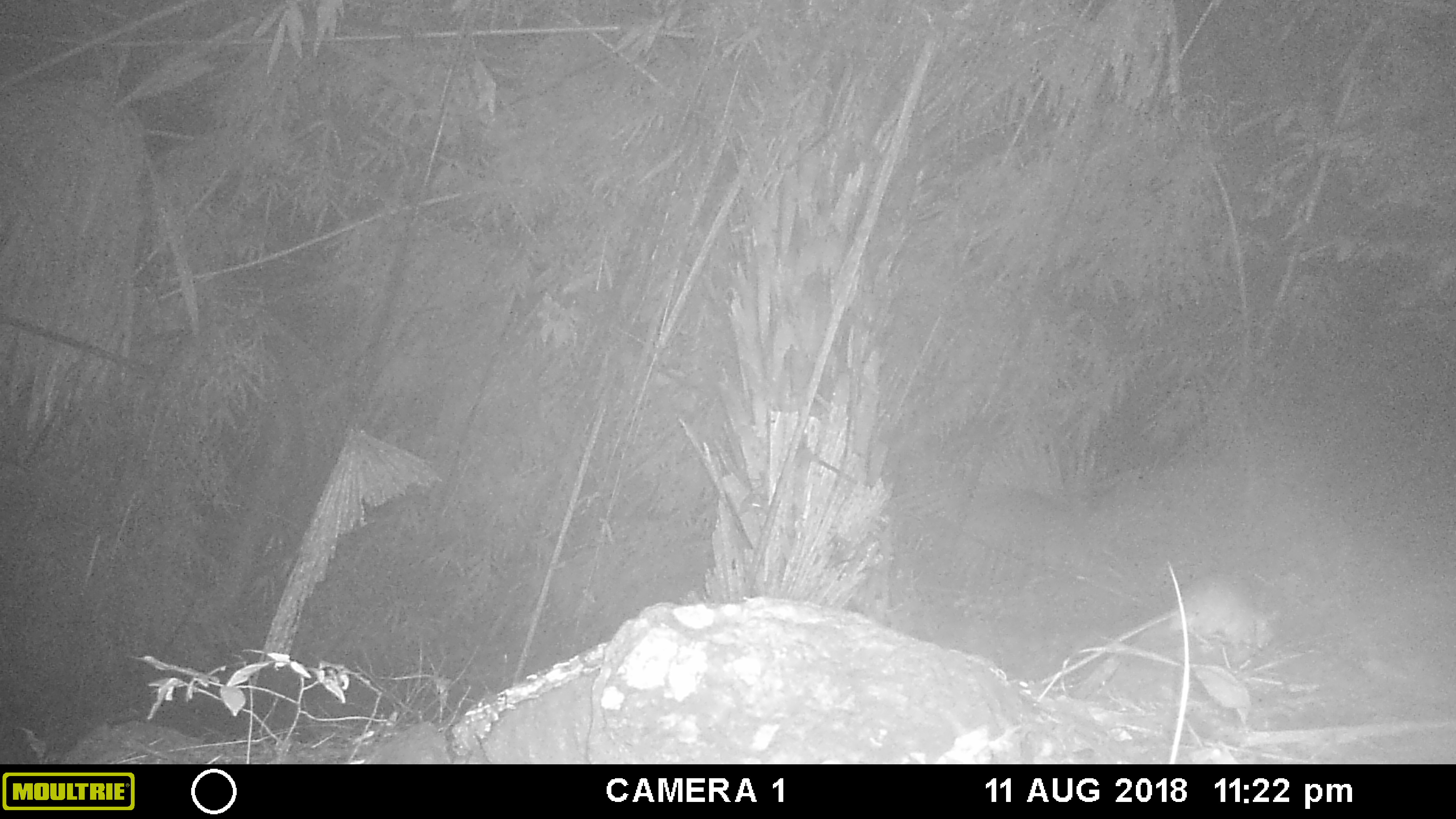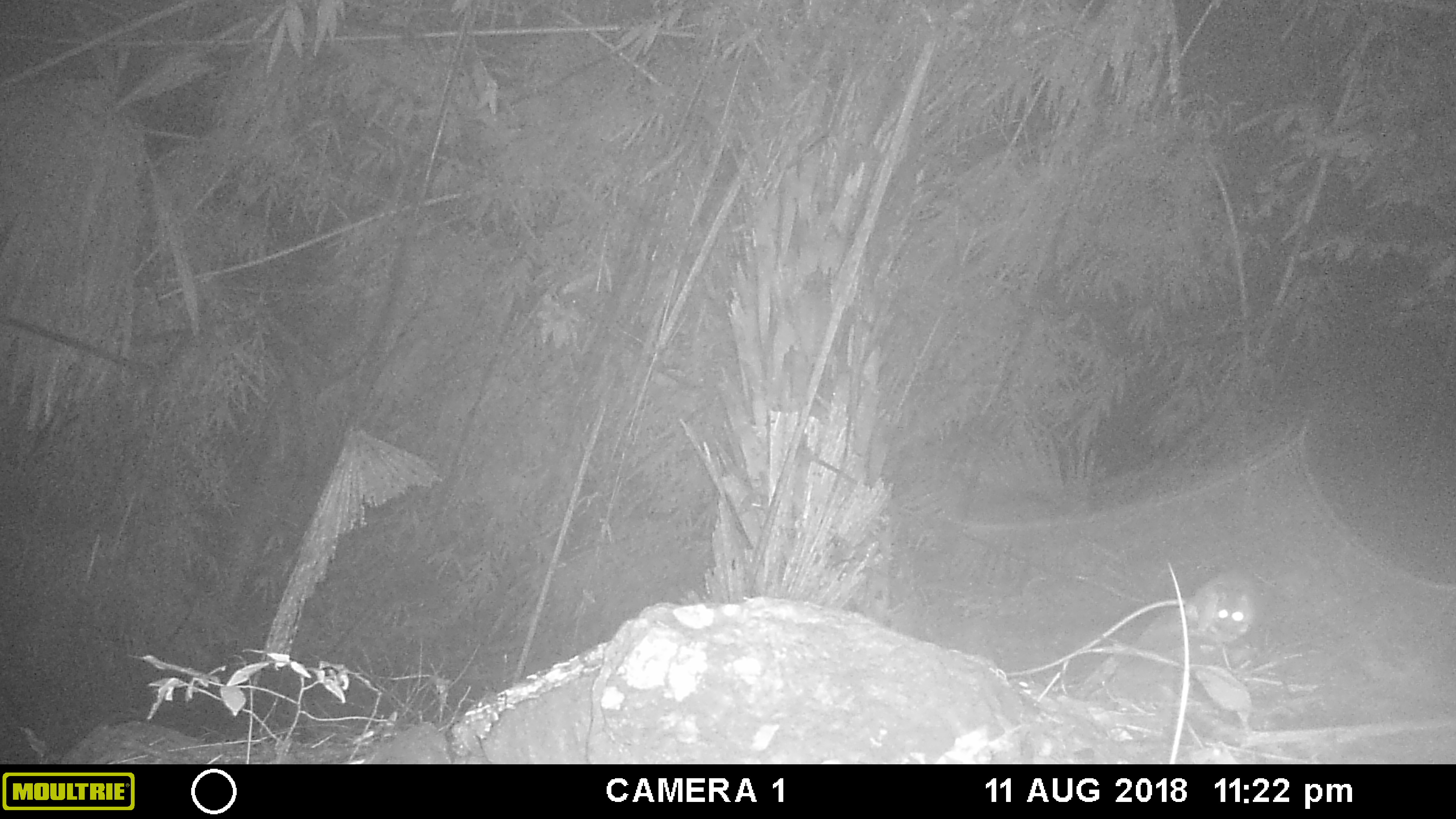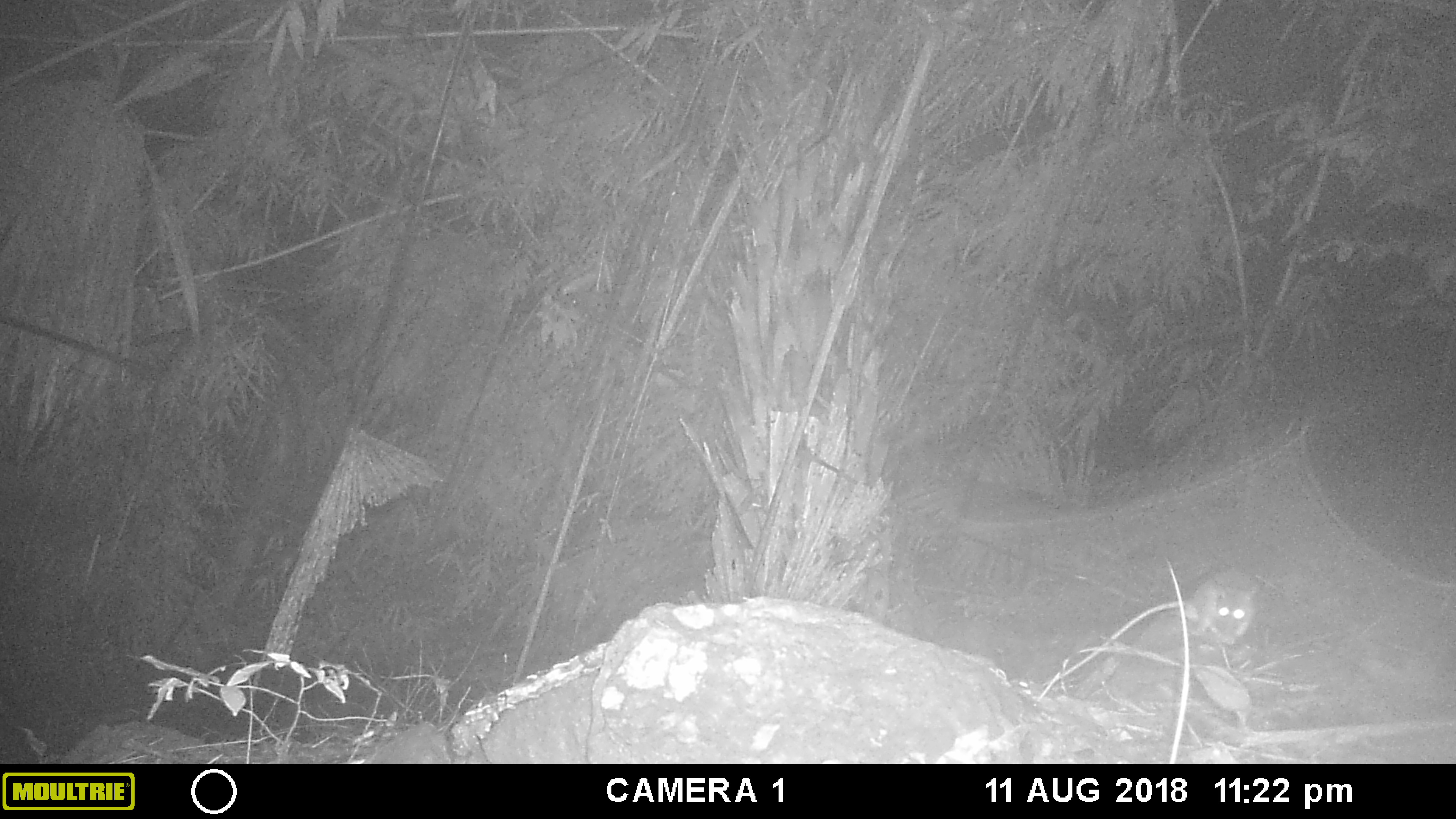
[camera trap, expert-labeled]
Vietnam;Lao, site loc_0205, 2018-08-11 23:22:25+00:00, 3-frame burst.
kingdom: Animalia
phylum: Chordata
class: Mammalia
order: Rodentia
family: Muridae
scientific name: Muridae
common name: old-world mice and rats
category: unidentified murid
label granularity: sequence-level